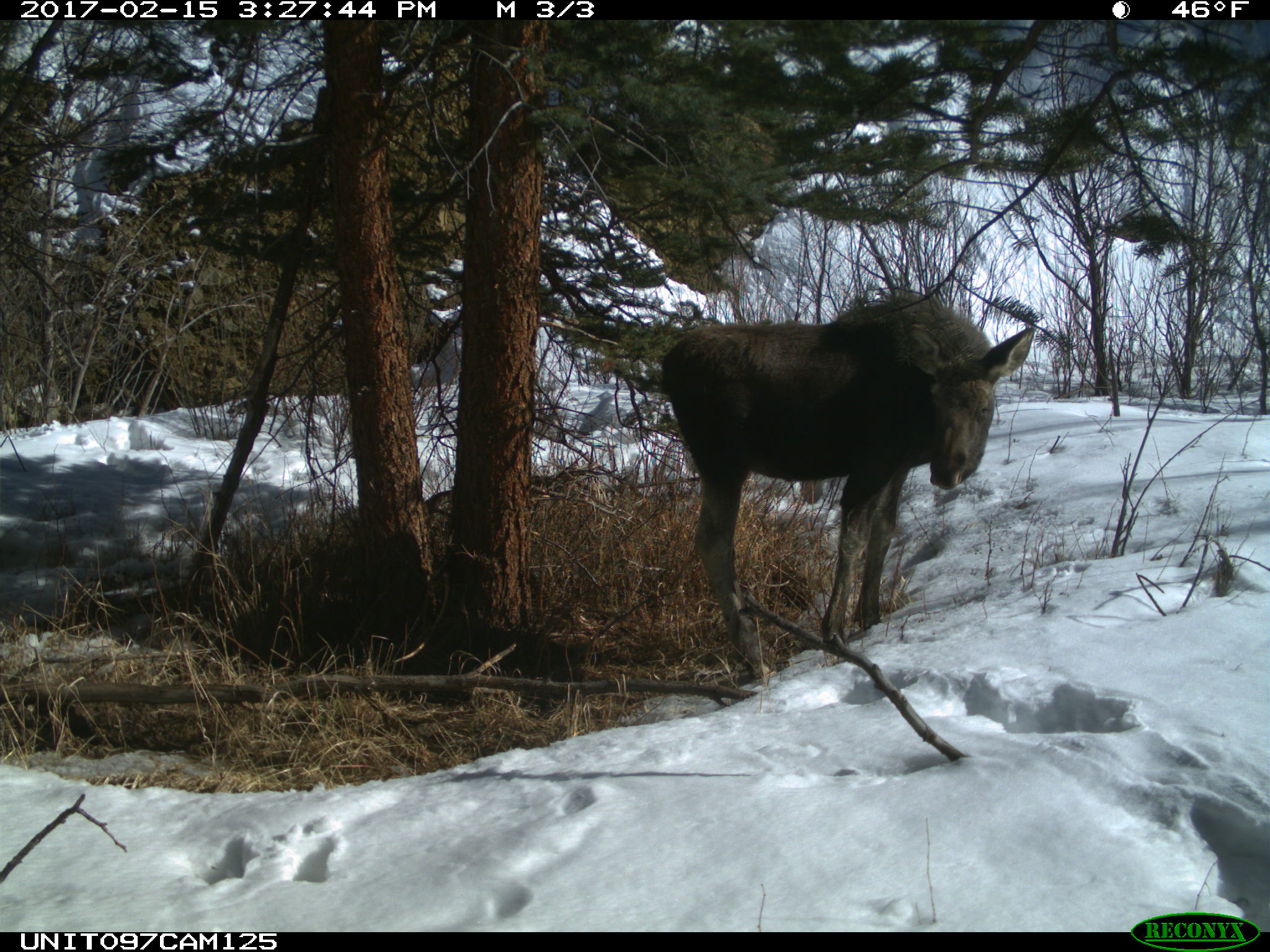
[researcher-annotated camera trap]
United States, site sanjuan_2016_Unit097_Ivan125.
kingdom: Animalia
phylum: Chordata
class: Mammalia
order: Artiodactyla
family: Cervidae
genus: Alces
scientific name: Alces alces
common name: moose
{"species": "Alces alces (moose)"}